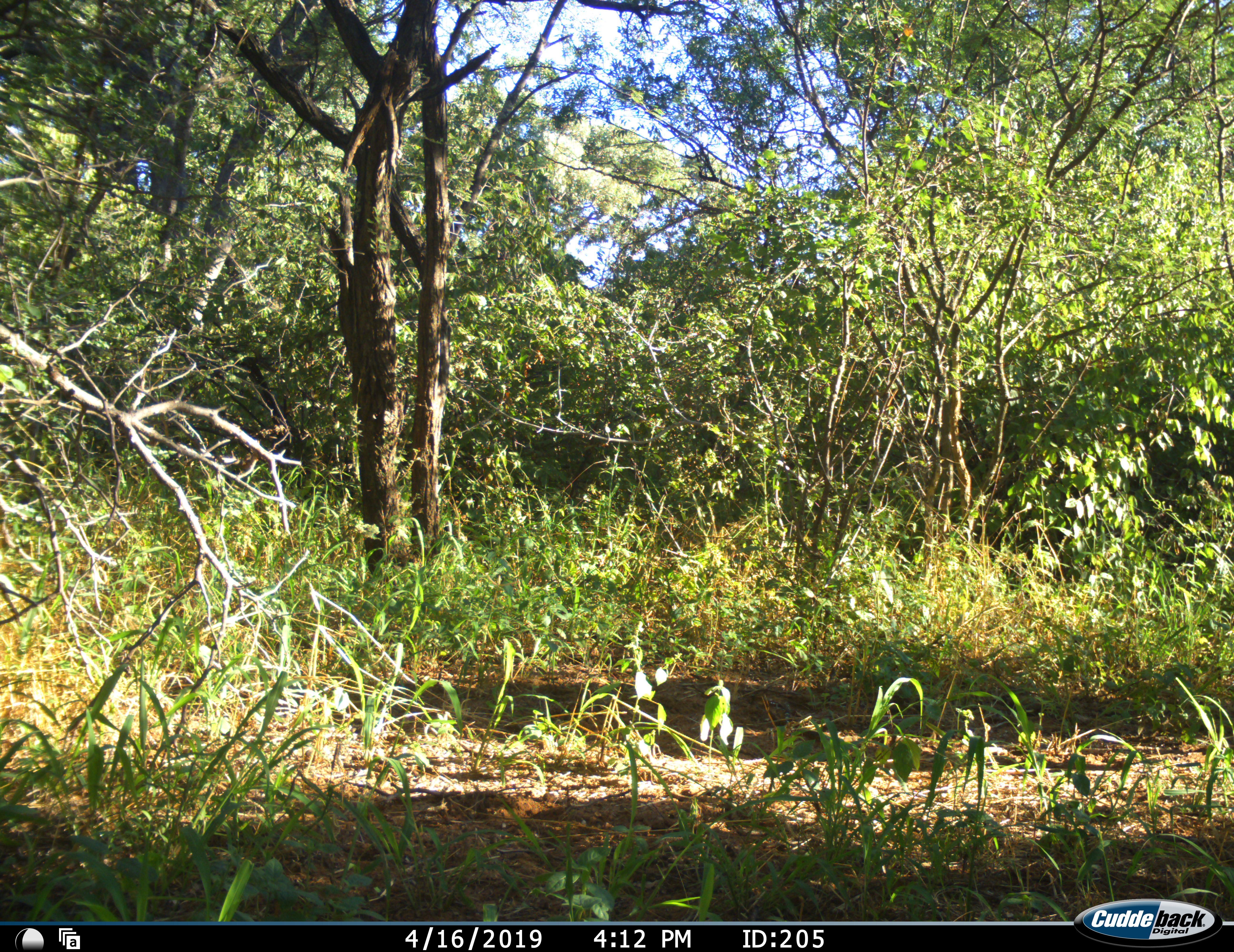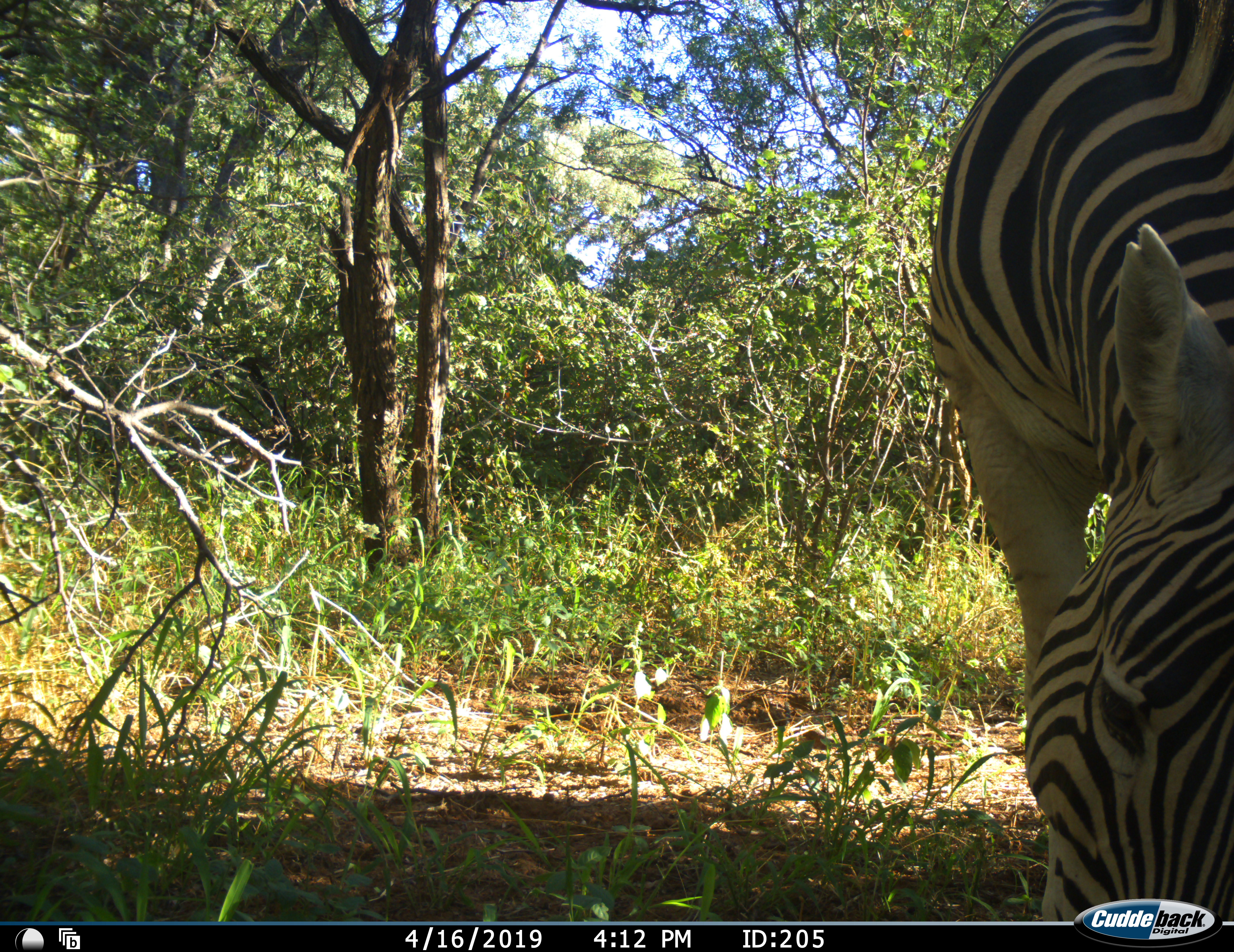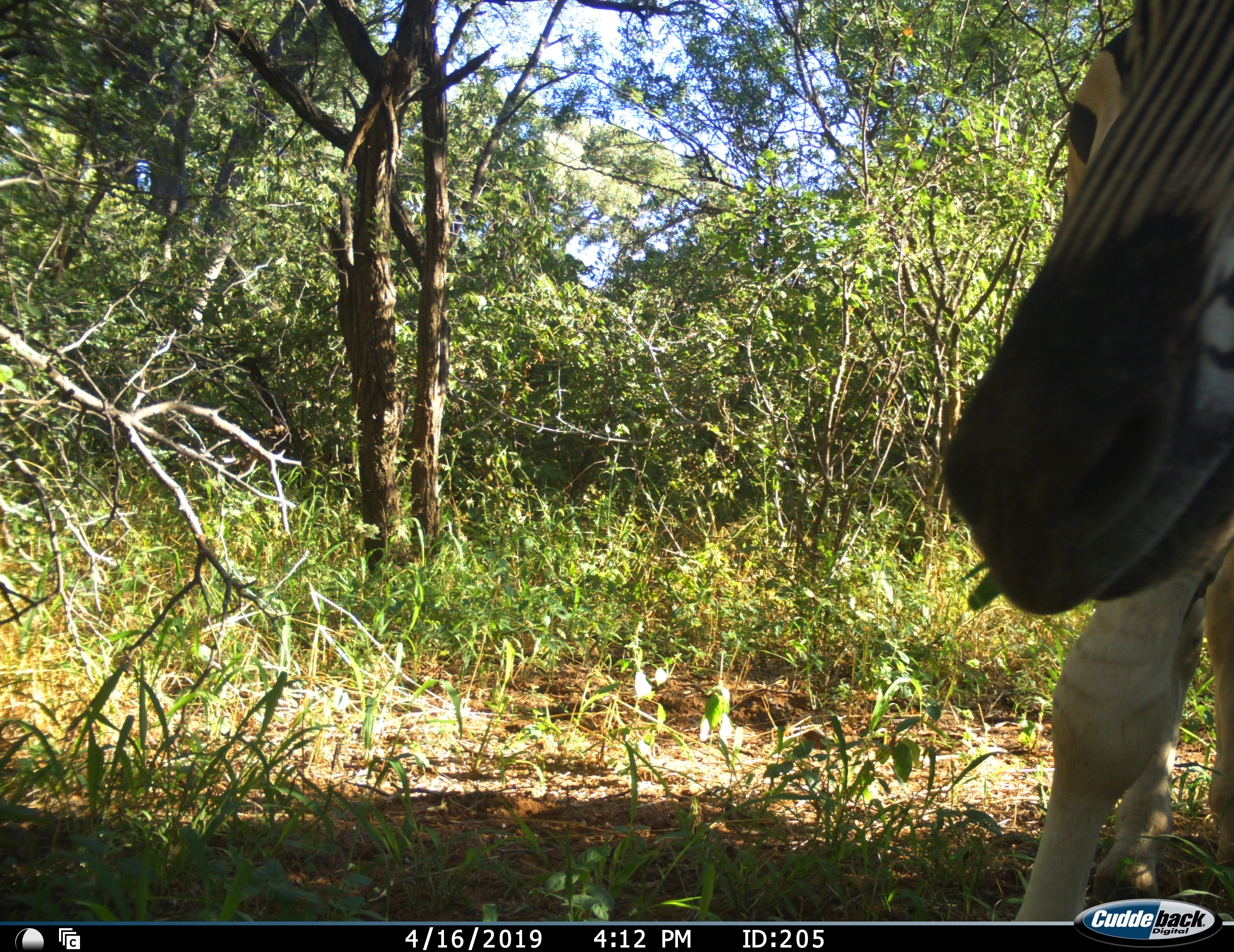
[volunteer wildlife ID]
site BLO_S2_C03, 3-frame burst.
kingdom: Animalia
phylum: Chordata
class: Mammalia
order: Perissodactyla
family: Equidae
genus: Equus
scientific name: Equus quagga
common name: plains zebra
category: zebraplains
Zebraplains (plains zebra) (Equus quagga), count 1. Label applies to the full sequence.